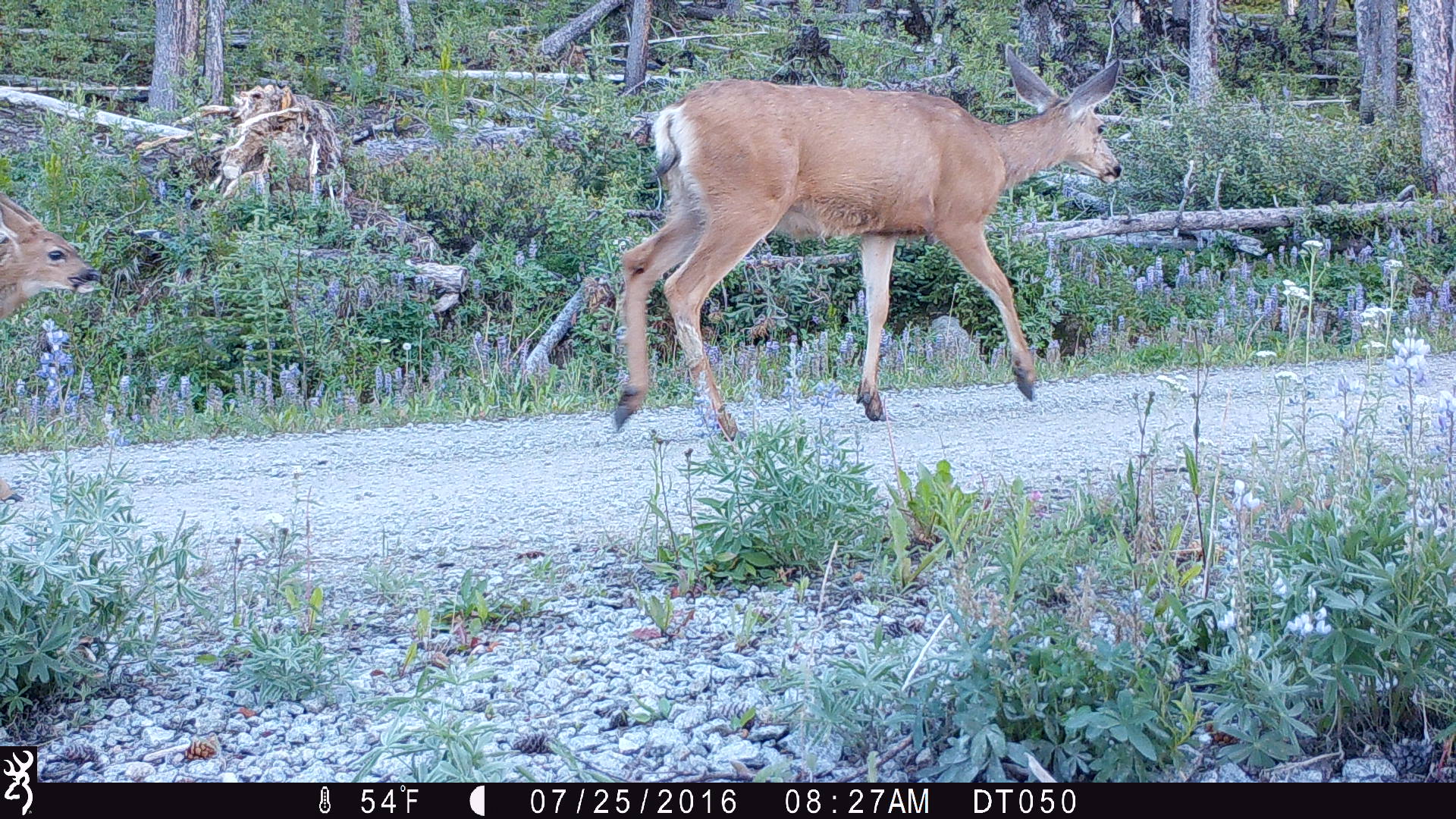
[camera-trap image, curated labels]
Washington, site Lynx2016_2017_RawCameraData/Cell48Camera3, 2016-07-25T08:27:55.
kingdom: Animalia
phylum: Chordata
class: Mammalia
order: Artiodactyla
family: Cervidae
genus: Odocoileus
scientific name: Odocoileus hemionus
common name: mule deer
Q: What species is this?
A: Odocoileus hemionus (mule deer).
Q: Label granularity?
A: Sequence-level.